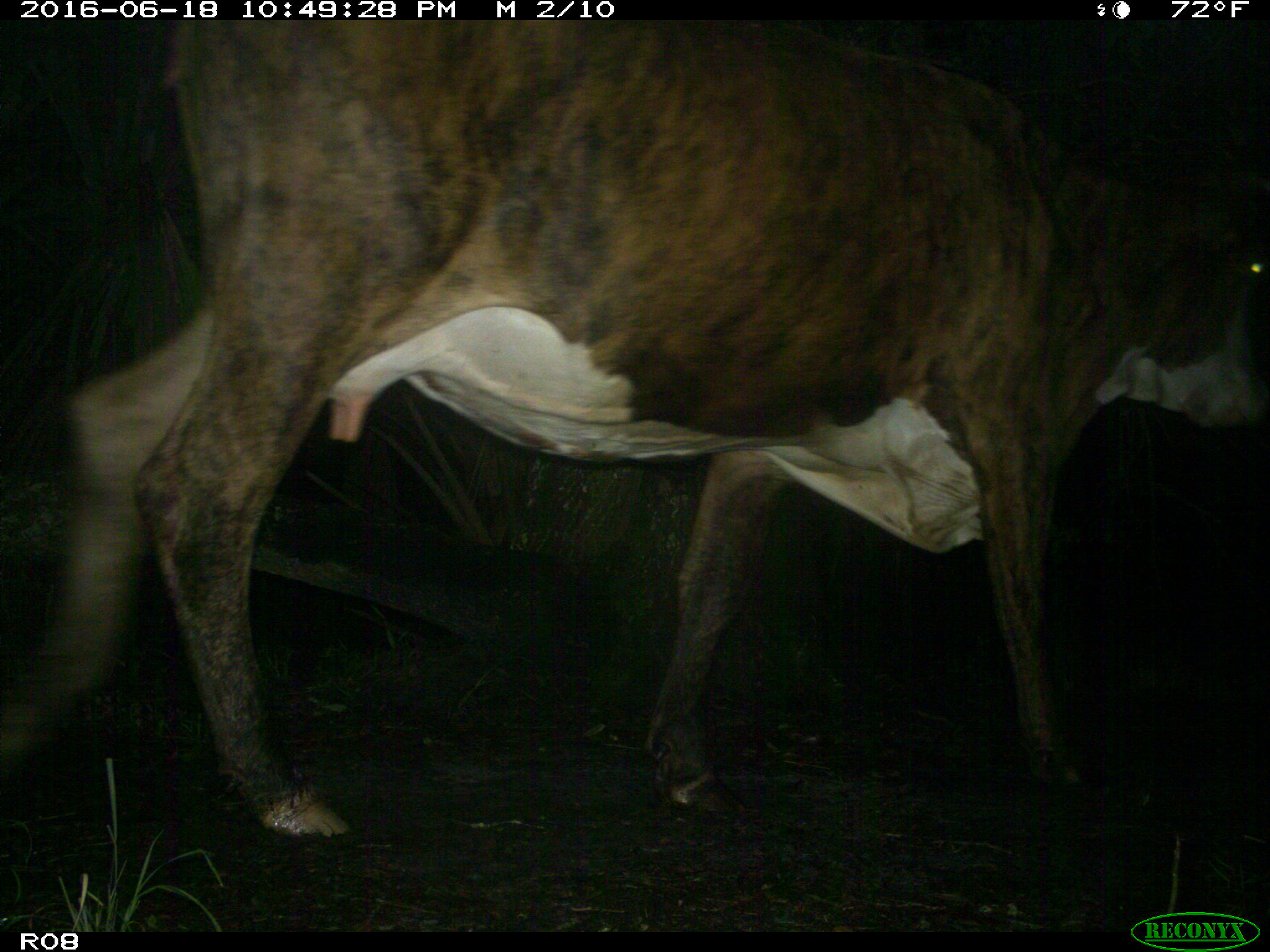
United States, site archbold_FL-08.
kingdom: Animalia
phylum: Chordata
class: Mammalia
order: Artiodactyla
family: Bovidae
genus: Bos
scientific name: Bos taurus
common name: domestic cow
Bos taurus (domestic cow).